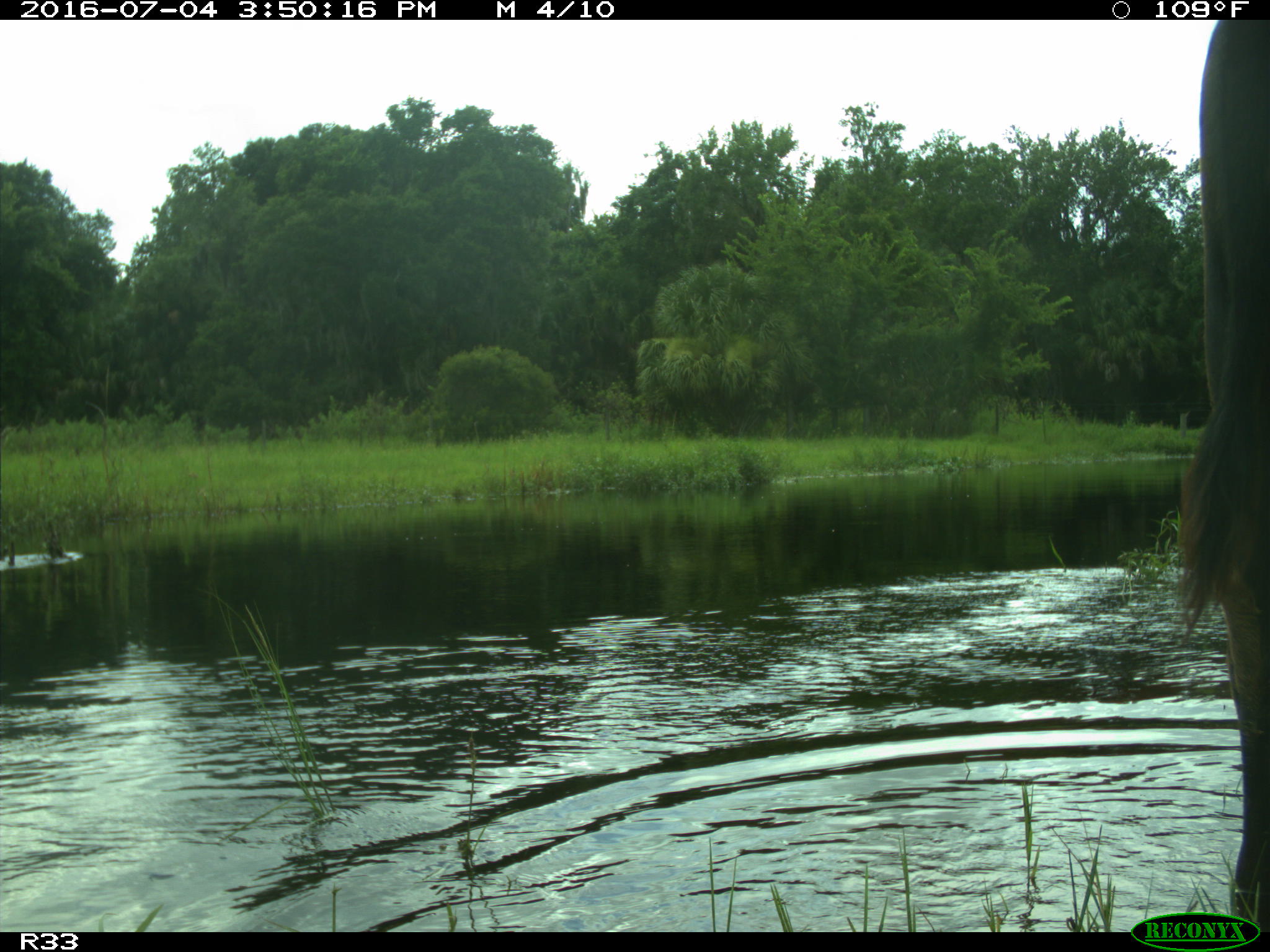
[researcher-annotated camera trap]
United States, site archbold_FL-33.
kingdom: Animalia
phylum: Chordata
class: Mammalia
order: Artiodactyla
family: Bovidae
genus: Bos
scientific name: Bos taurus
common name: domestic cow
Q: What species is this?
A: Bos taurus (domestic cow).